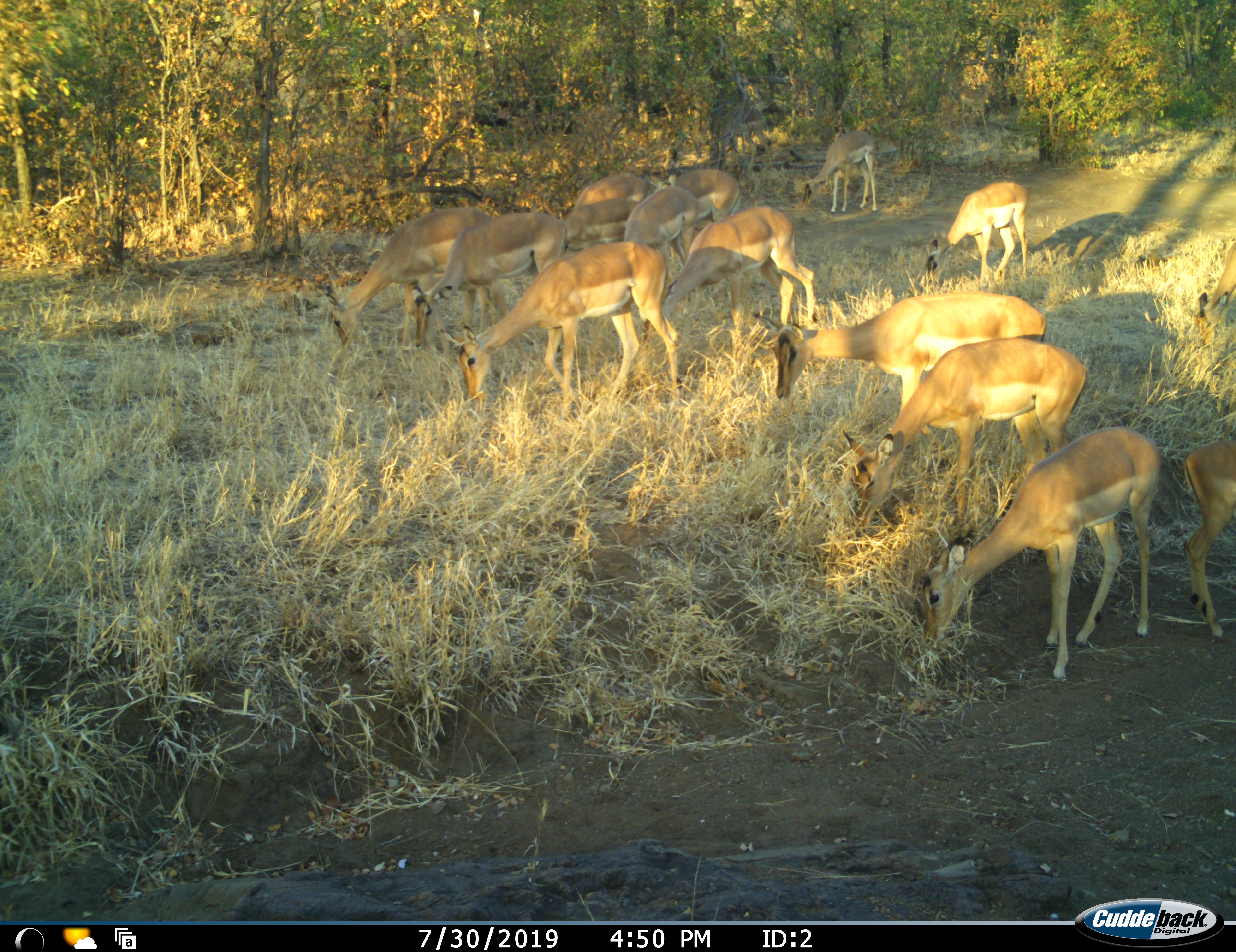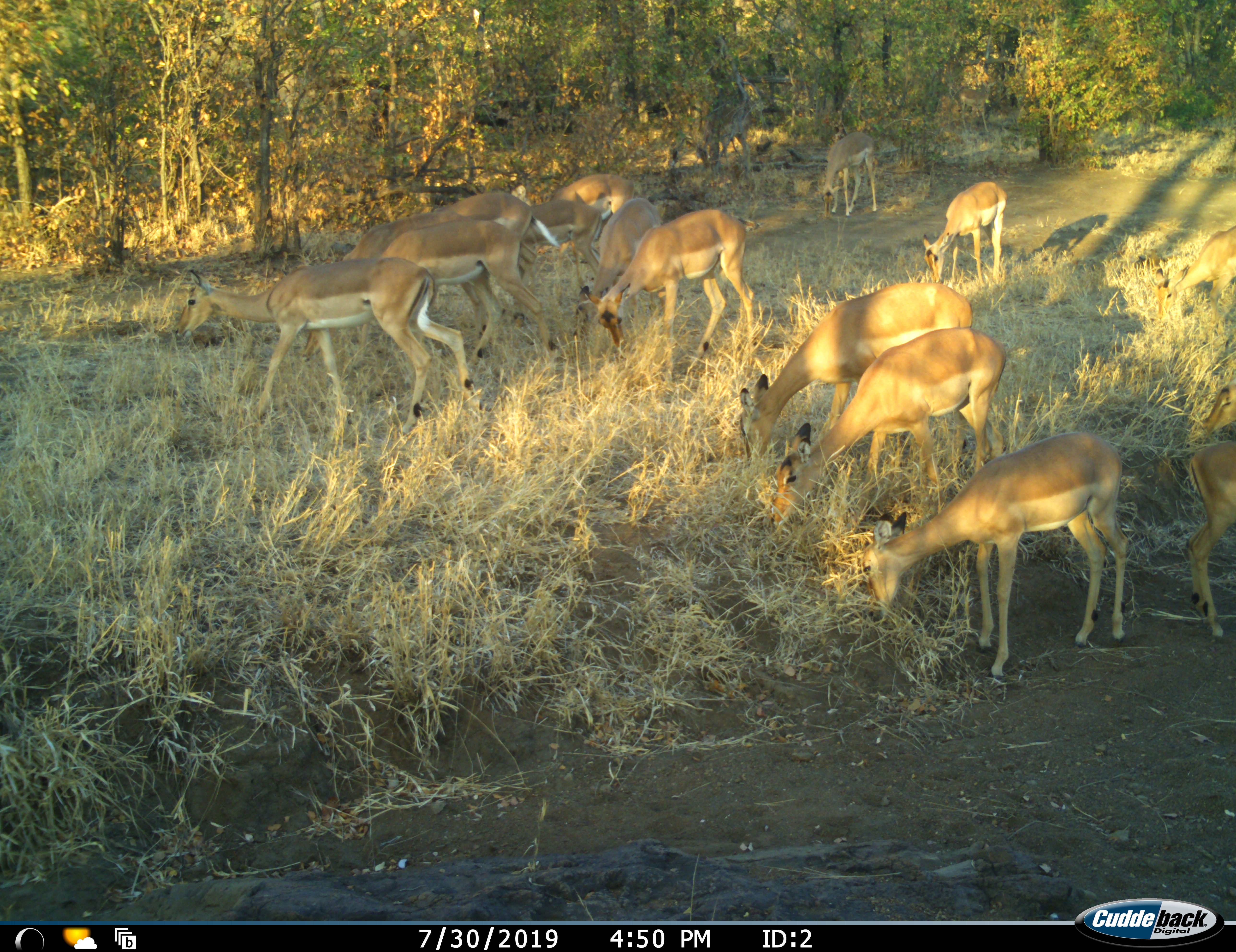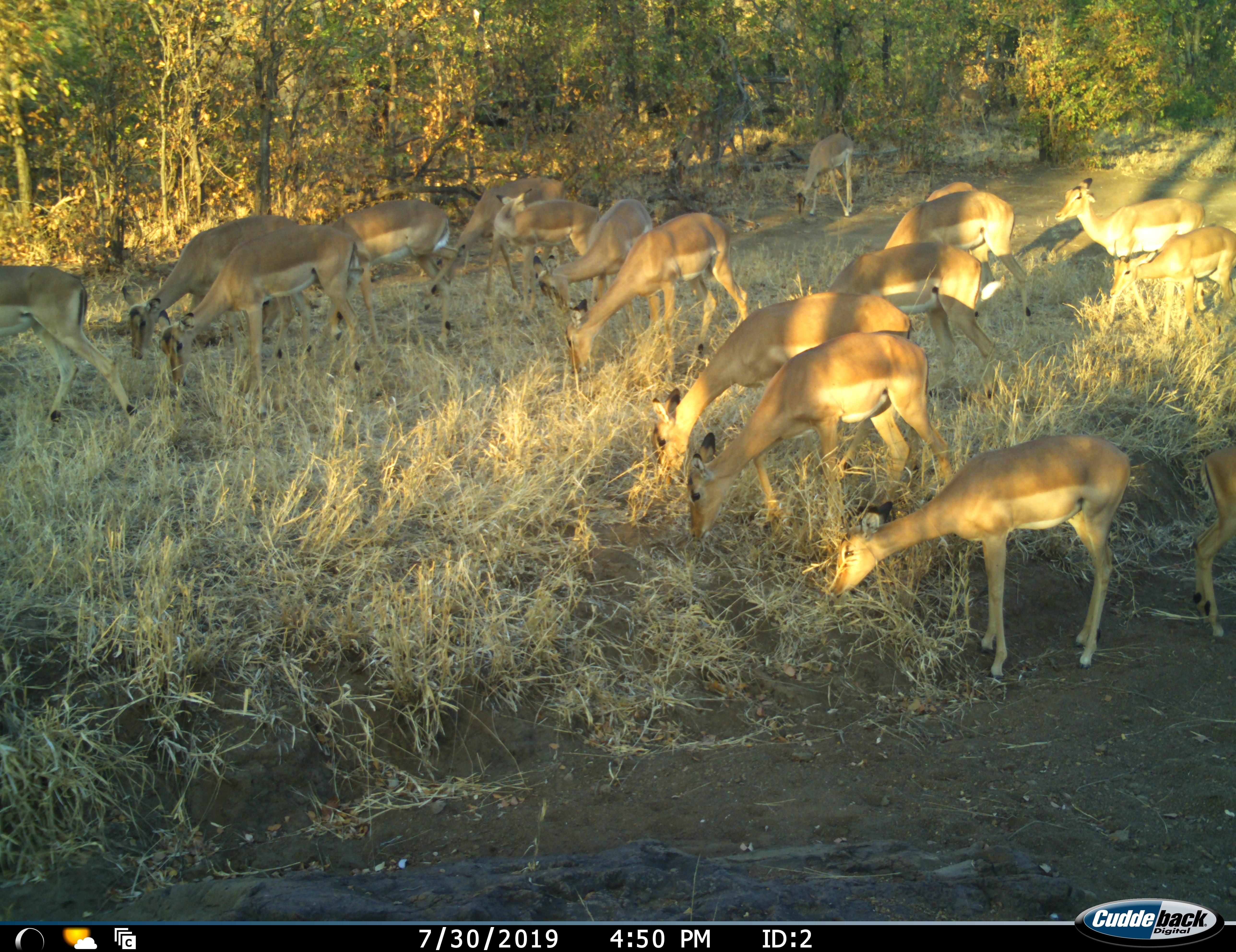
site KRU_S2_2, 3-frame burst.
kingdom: Animalia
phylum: Chordata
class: Mammalia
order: Artiodactyla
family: Bovidae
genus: Aepyceros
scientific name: Aepyceros melampus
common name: impala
Impala (Aepyceros melampus), count 11-50. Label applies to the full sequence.